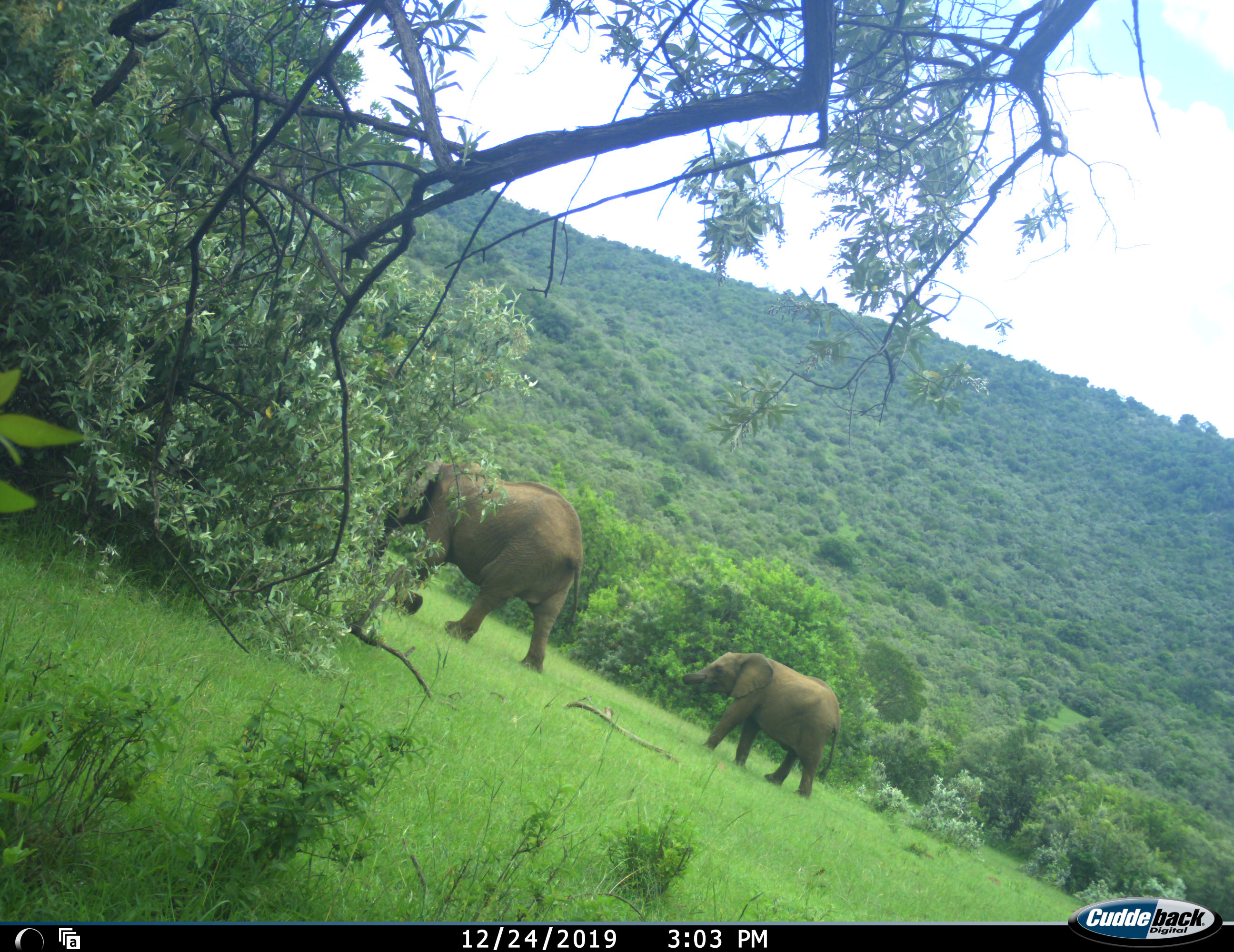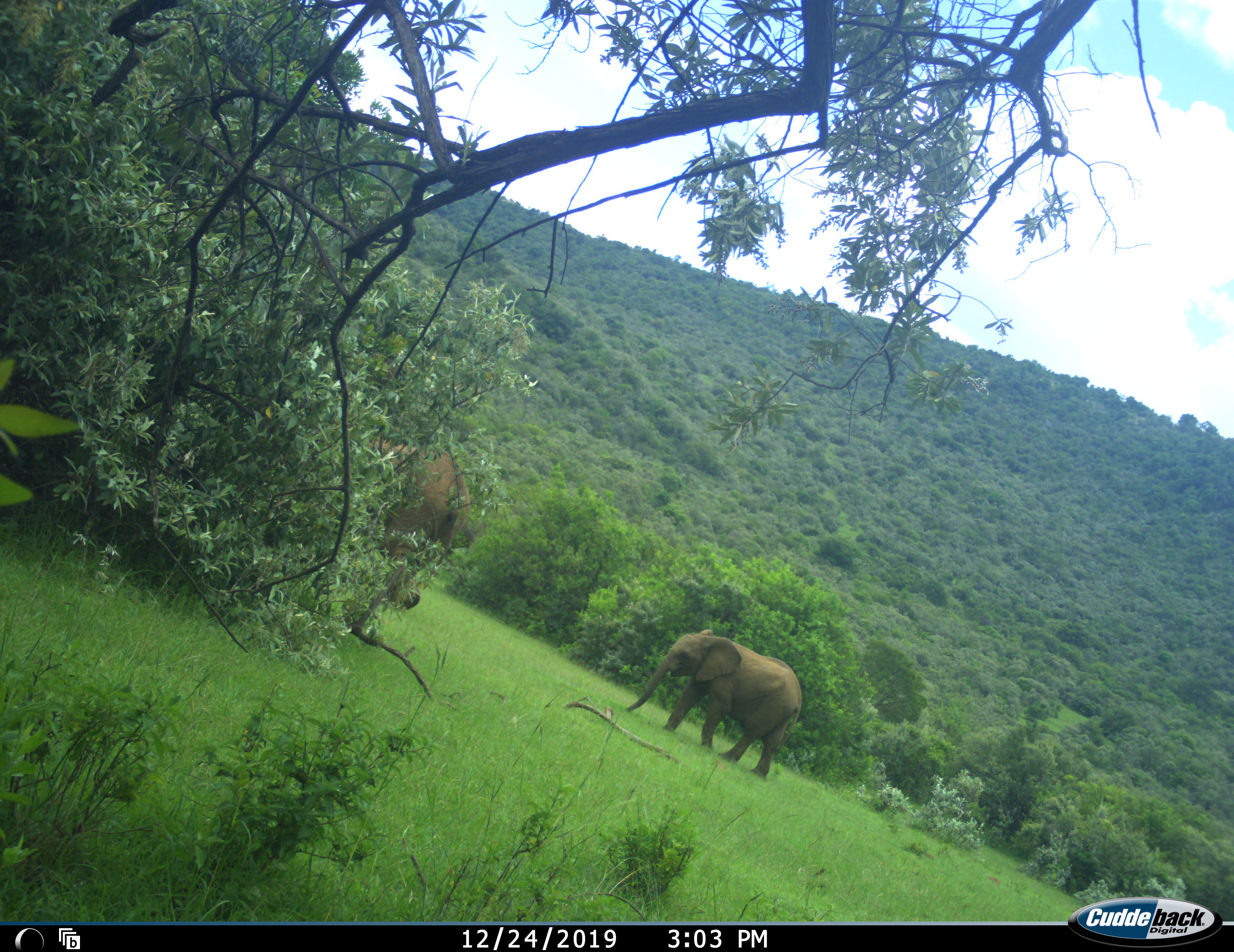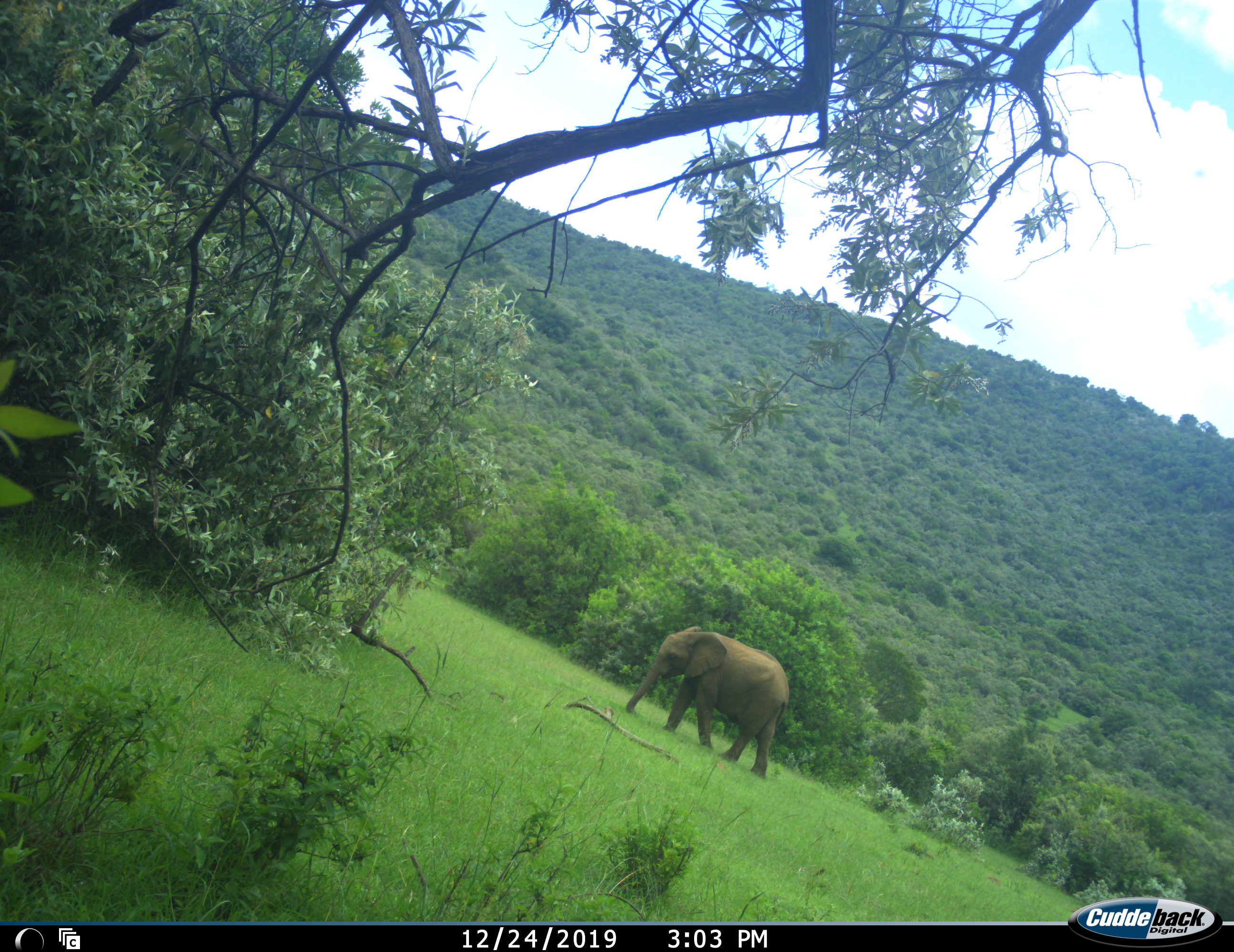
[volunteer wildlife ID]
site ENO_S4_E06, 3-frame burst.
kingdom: Animalia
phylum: Chordata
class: Mammalia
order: Proboscidea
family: Elephantidae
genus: Loxodonta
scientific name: Loxodonta africana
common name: african bush elephant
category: elephant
Elephant (african bush elephant) (Loxodonta africana), count 2. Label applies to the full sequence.